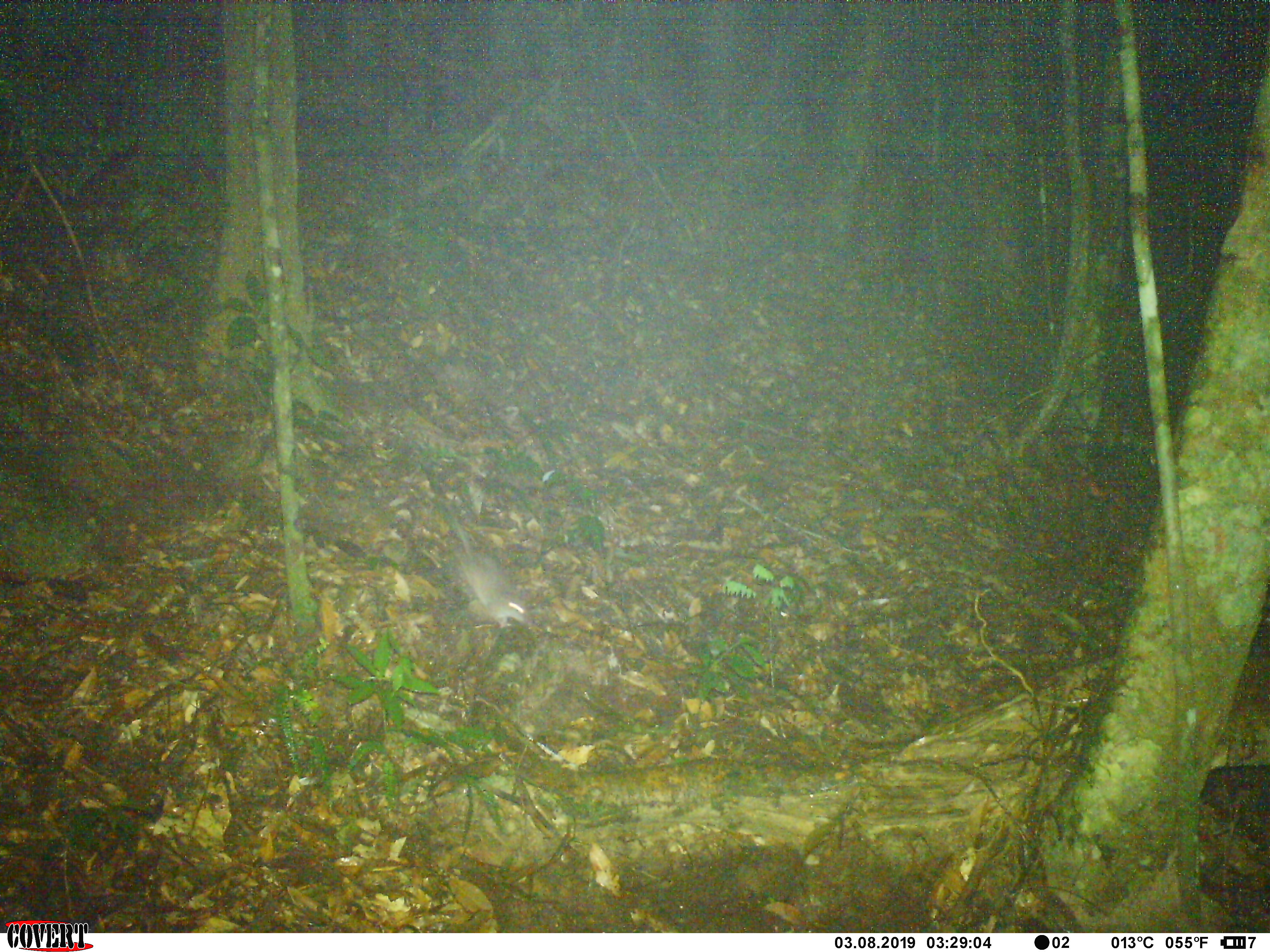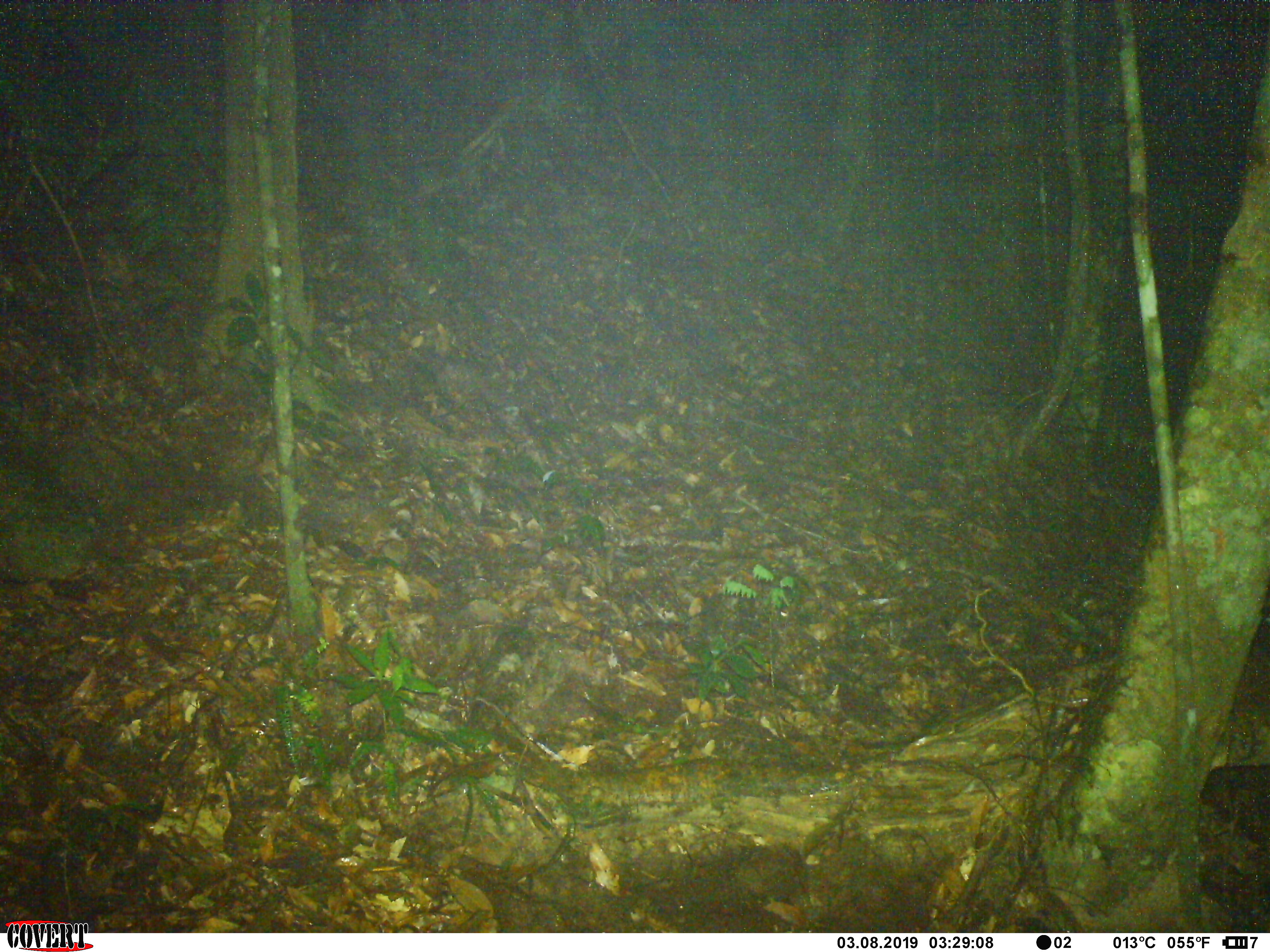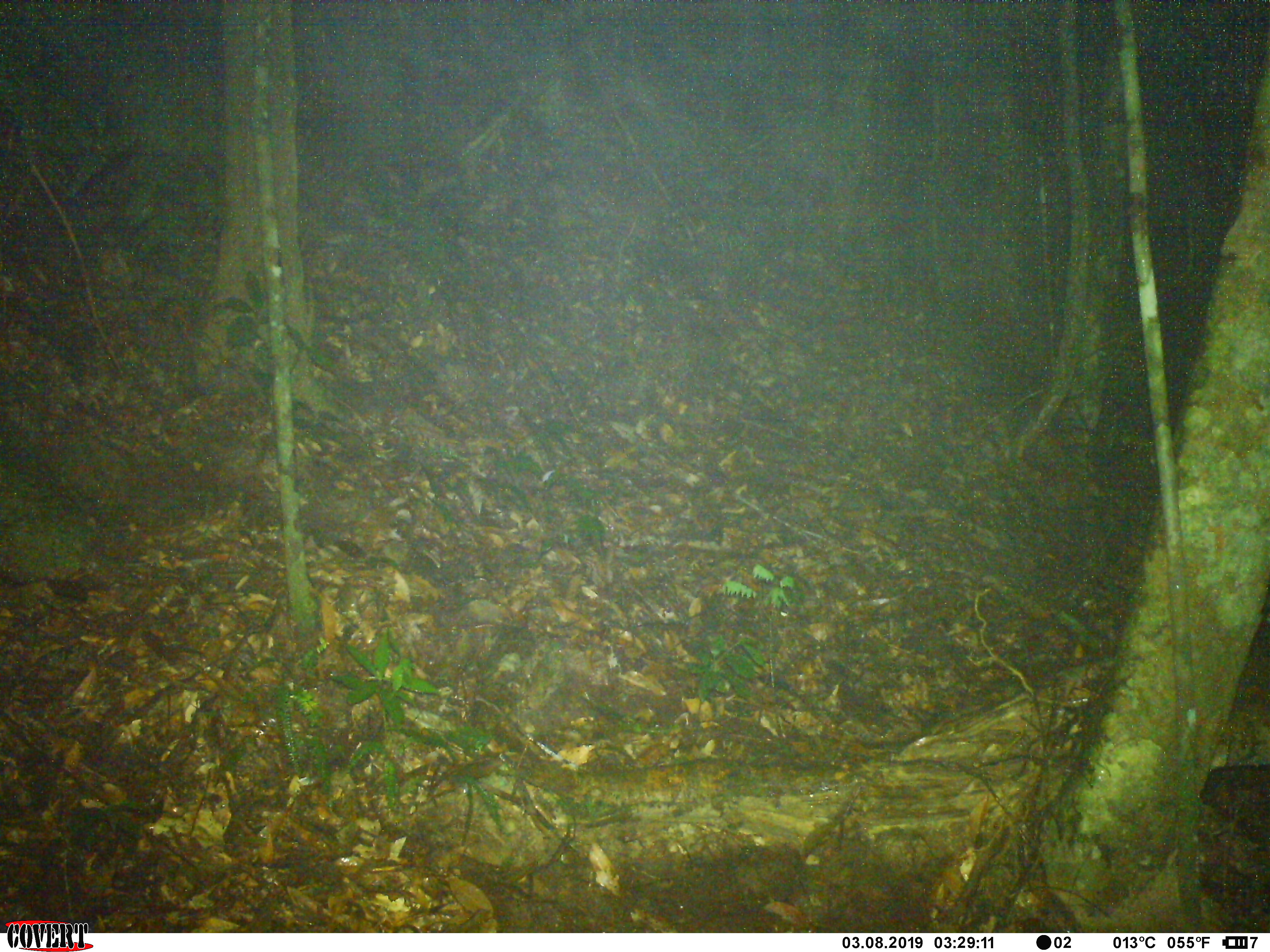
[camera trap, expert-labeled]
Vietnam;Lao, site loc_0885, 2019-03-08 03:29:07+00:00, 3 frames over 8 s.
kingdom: Animalia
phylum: Chordata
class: Mammalia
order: Rodentia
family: Muridae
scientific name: Muridae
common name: old-world mice and rats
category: unidentified murid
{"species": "unidentified murid (old-world mice and rats) (Muridae)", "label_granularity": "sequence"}